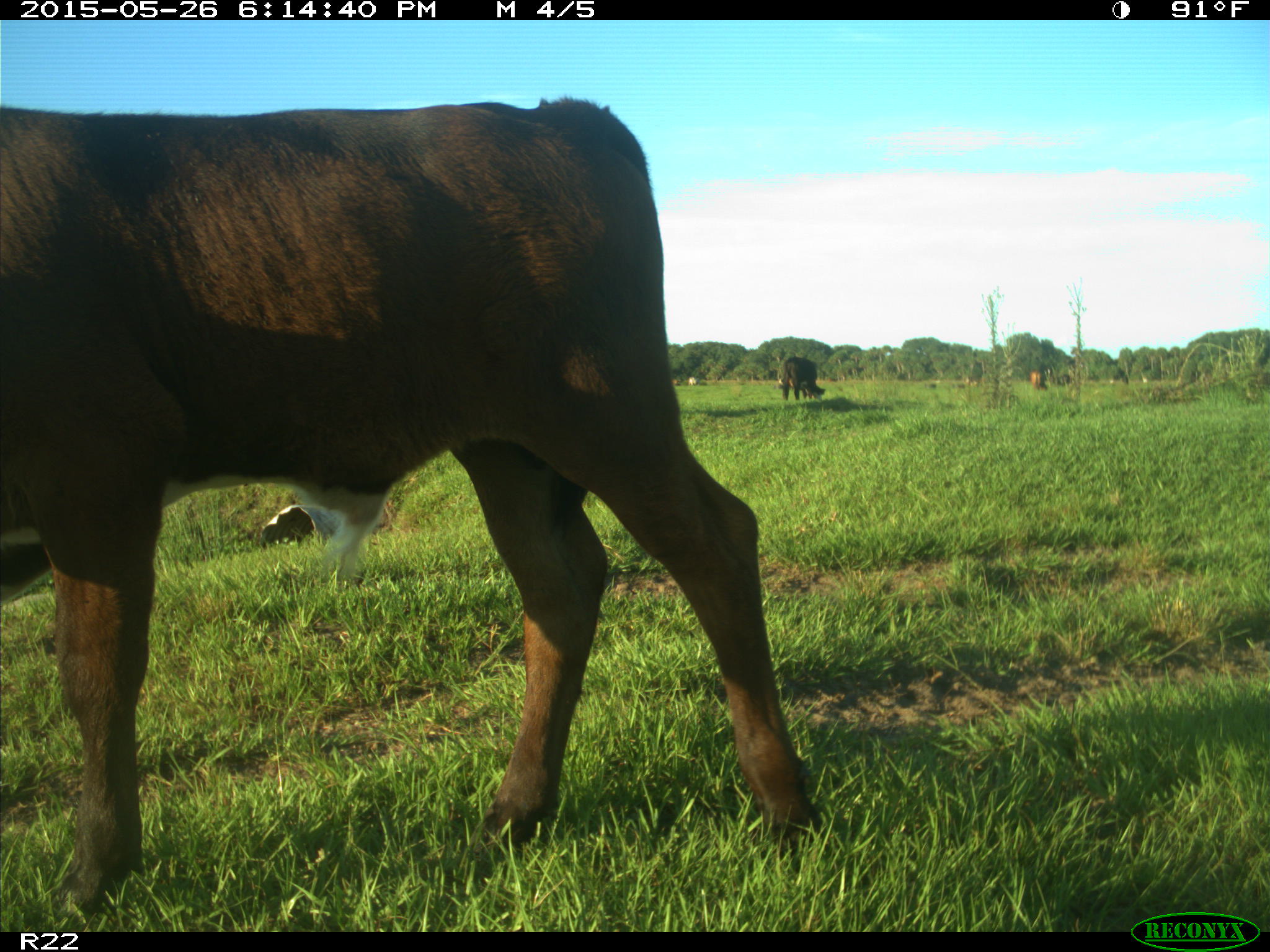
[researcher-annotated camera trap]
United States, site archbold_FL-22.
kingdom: Animalia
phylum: Chordata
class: Mammalia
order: Artiodactyla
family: Bovidae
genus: Bos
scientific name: Bos taurus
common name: domestic cow